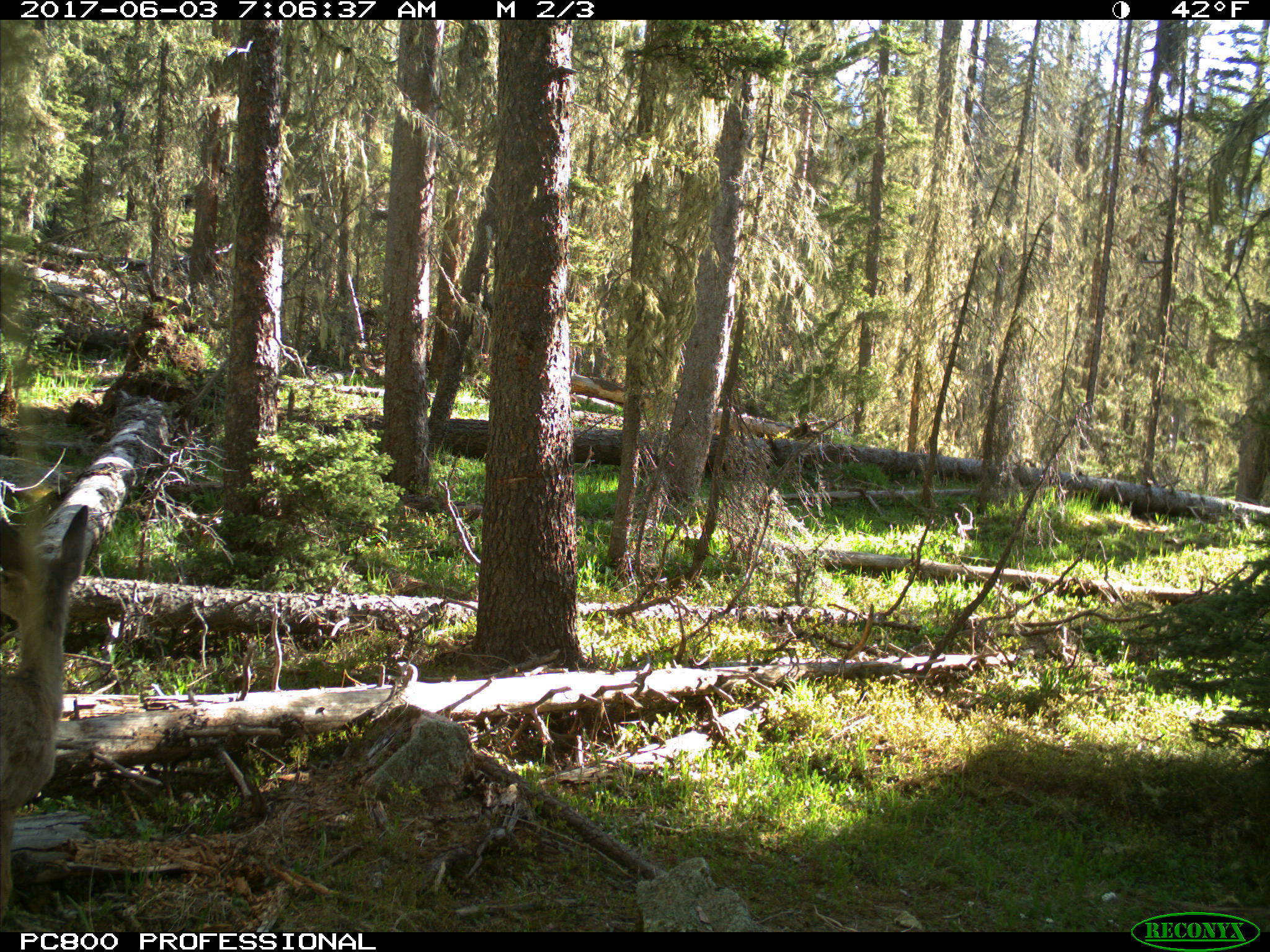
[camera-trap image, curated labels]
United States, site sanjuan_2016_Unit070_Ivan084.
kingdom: Animalia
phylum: Chordata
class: Mammalia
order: Artiodactyla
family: Cervidae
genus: Odocoileus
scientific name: Odocoileus hemionus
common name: mule deer